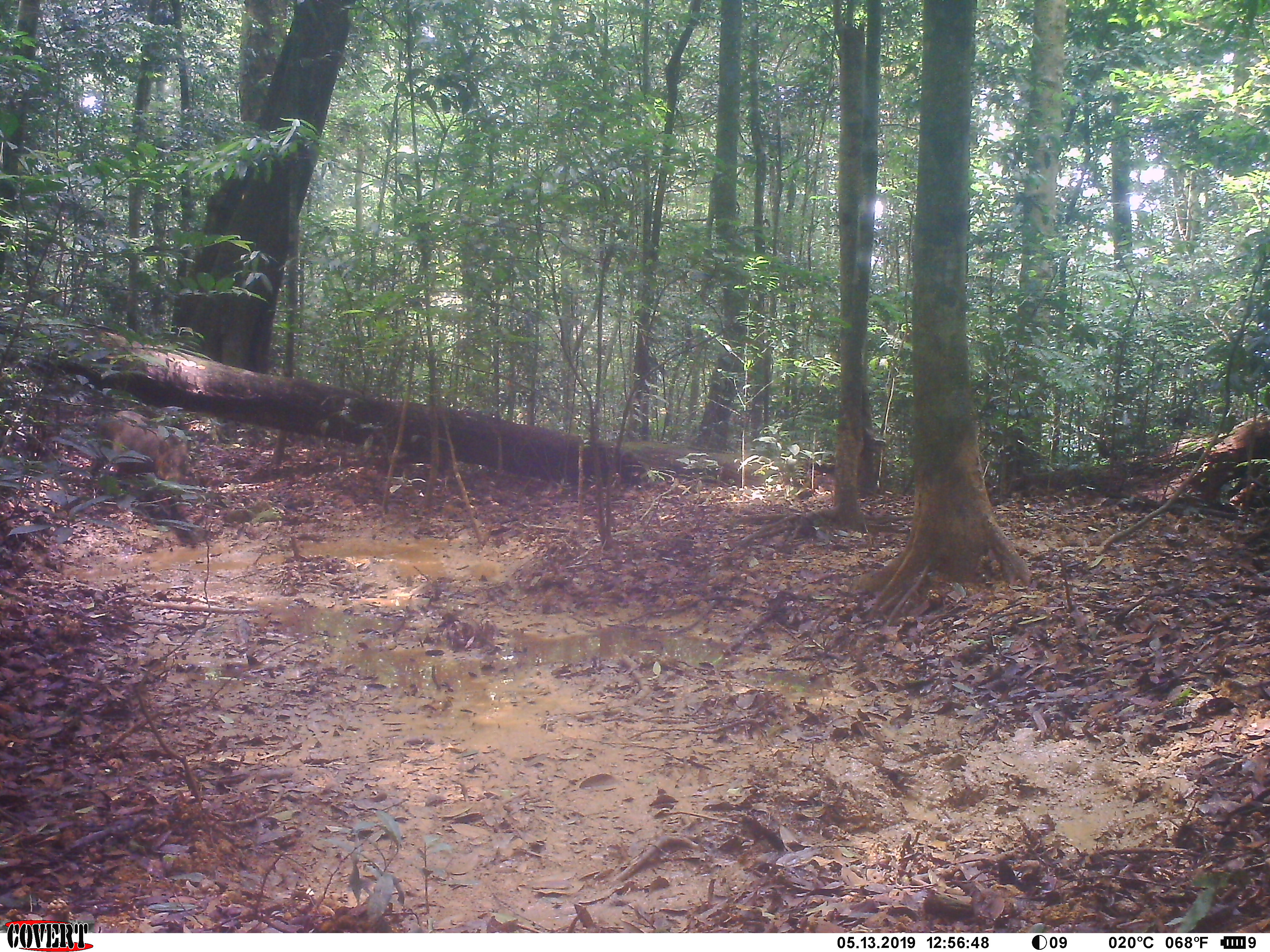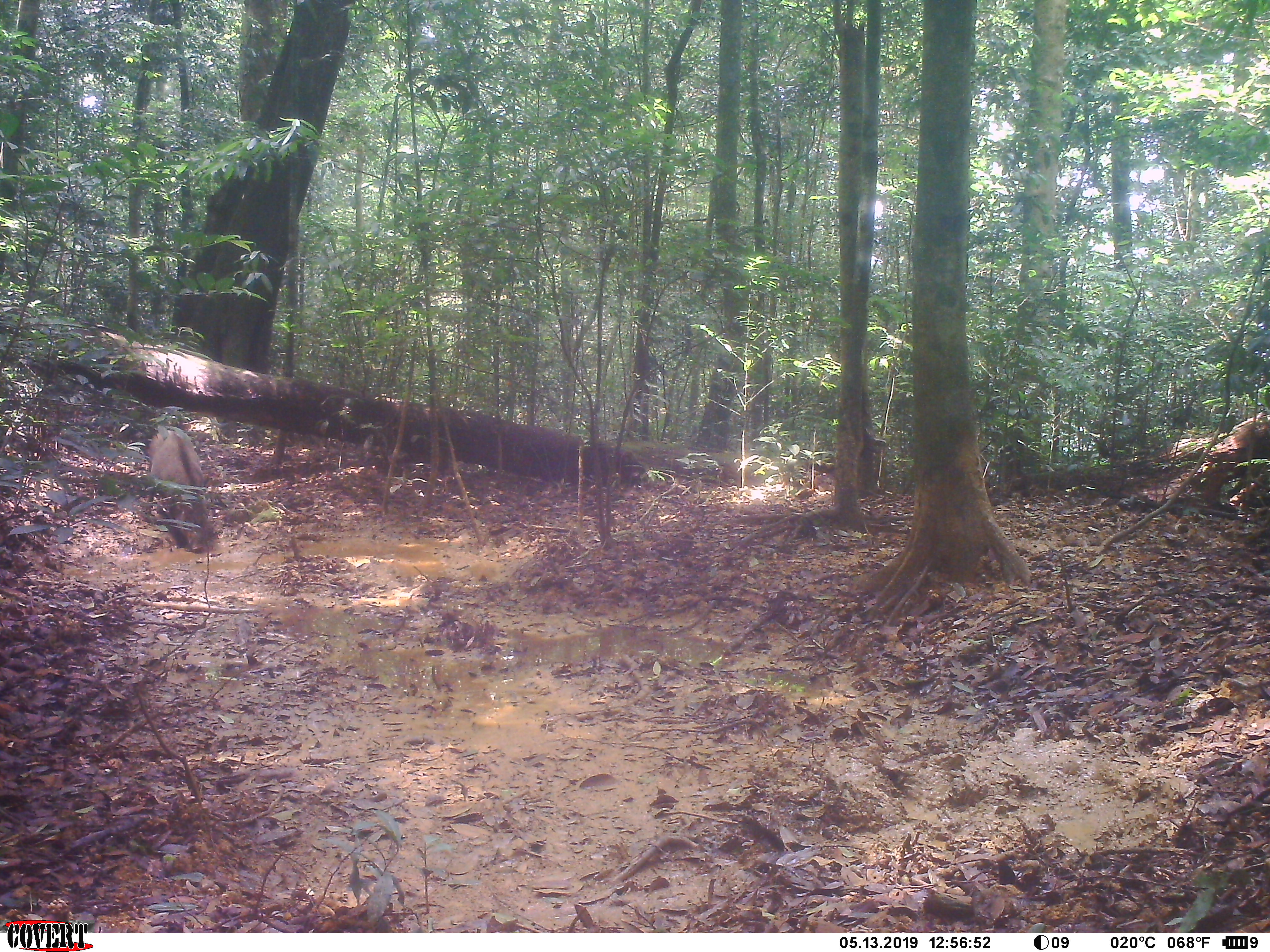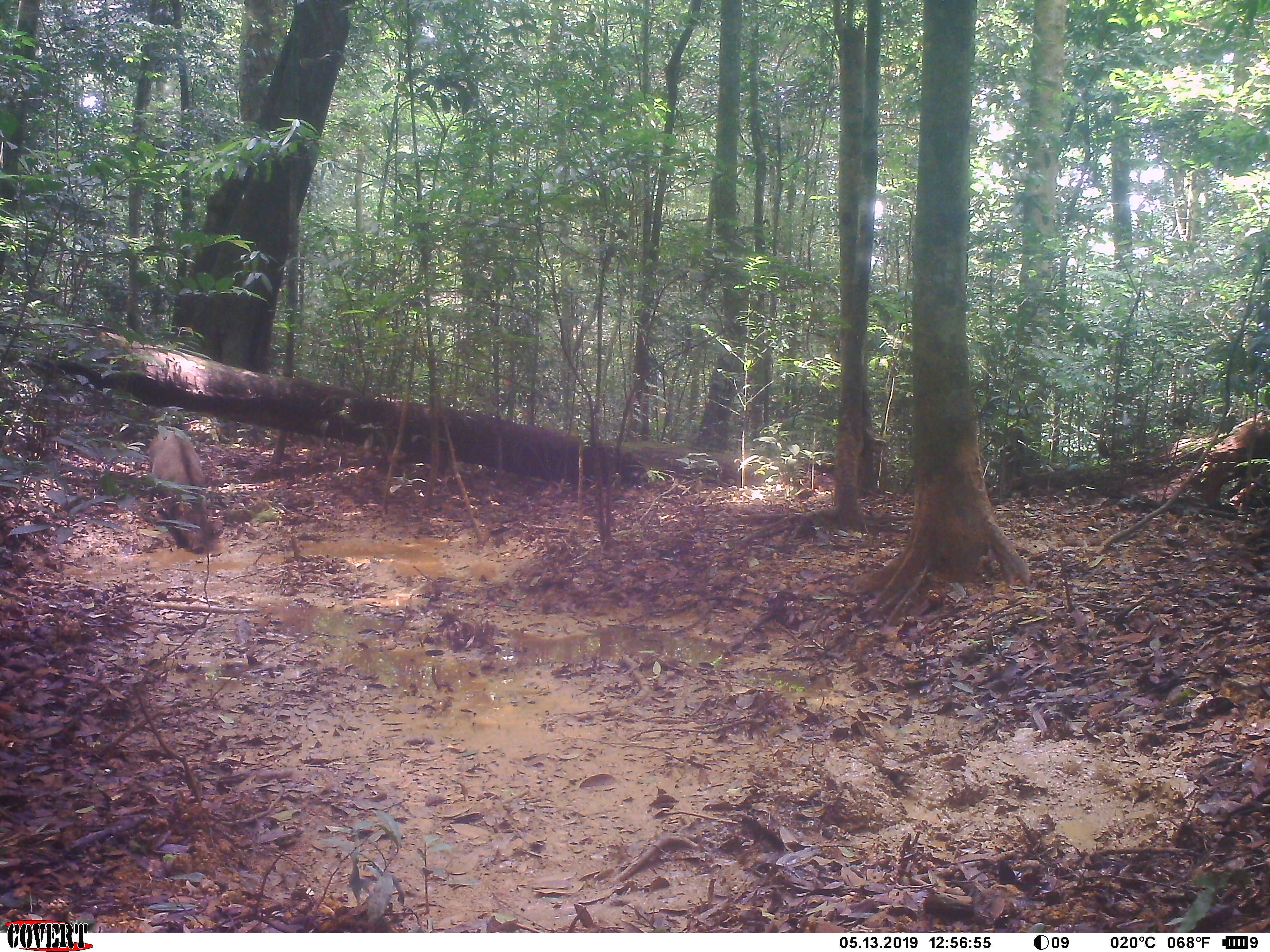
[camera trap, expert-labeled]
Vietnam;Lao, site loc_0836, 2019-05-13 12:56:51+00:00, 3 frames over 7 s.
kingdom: Animalia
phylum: Chordata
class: Mammalia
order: Artiodactyla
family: Suidae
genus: Sus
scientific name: Sus scrofa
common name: eurasian wild pig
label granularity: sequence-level